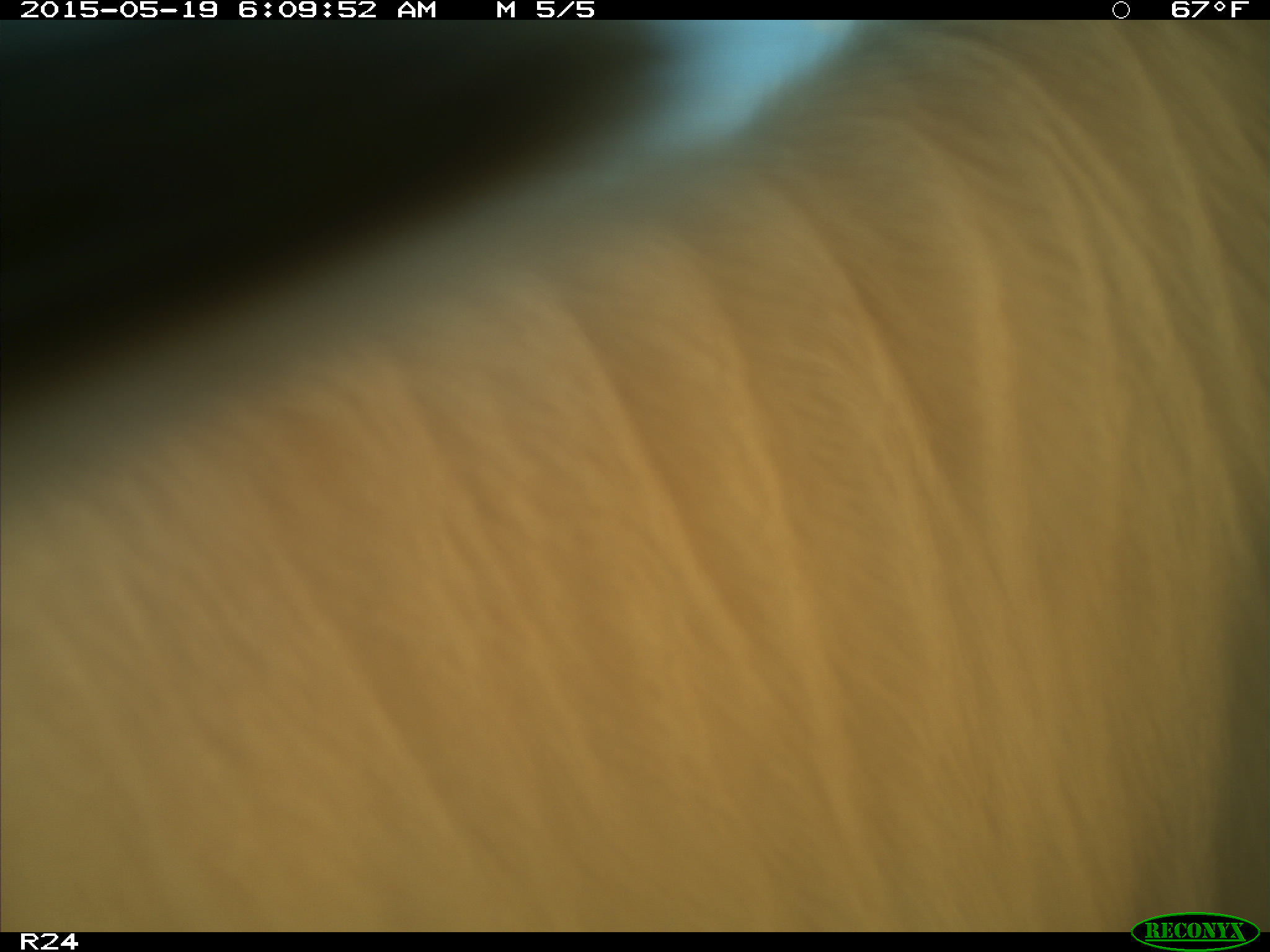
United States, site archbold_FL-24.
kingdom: Animalia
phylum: Chordata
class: Mammalia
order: Artiodactyla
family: Bovidae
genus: Bos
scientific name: Bos taurus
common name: domestic cow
Bos taurus (domestic cow).